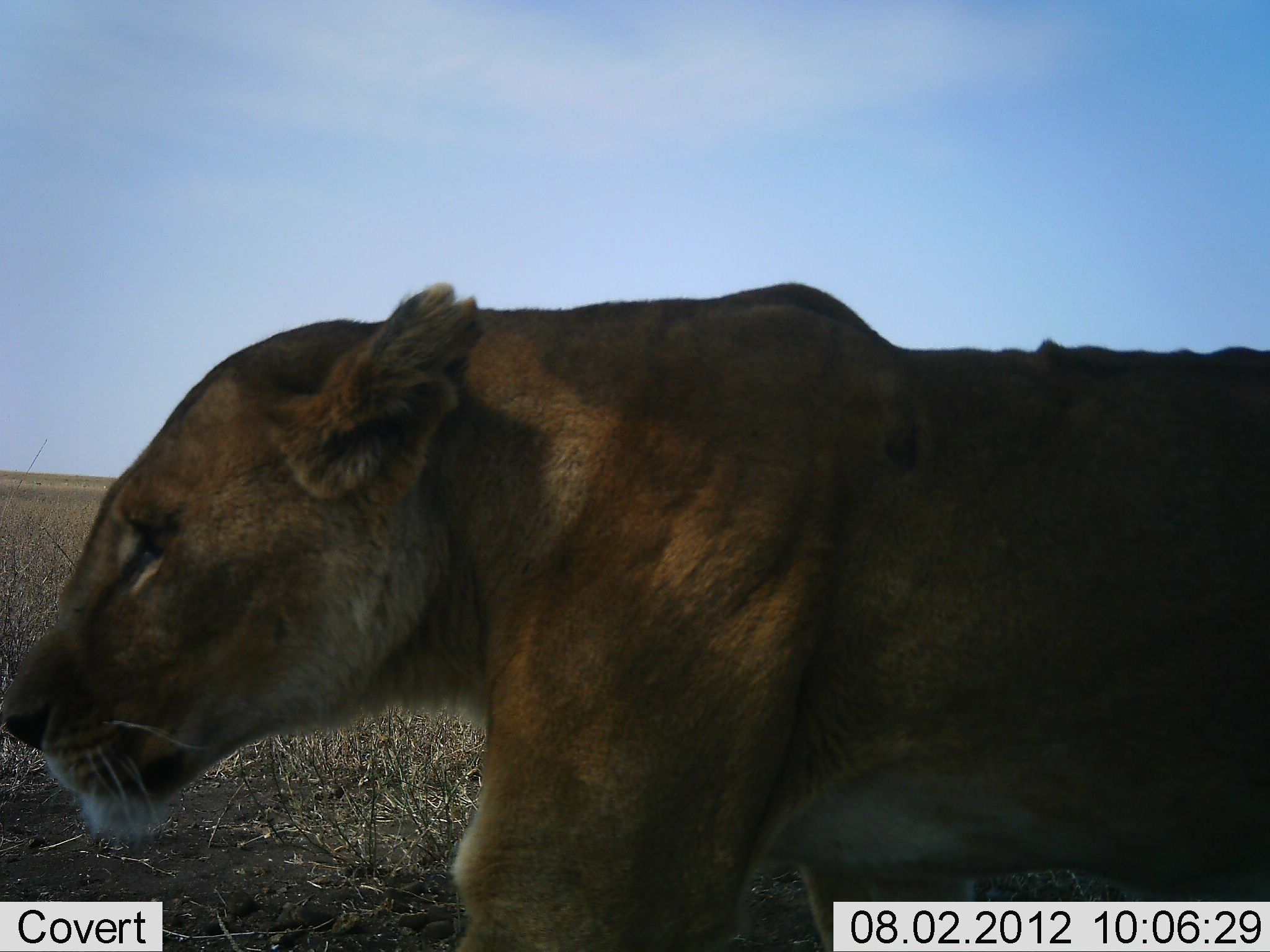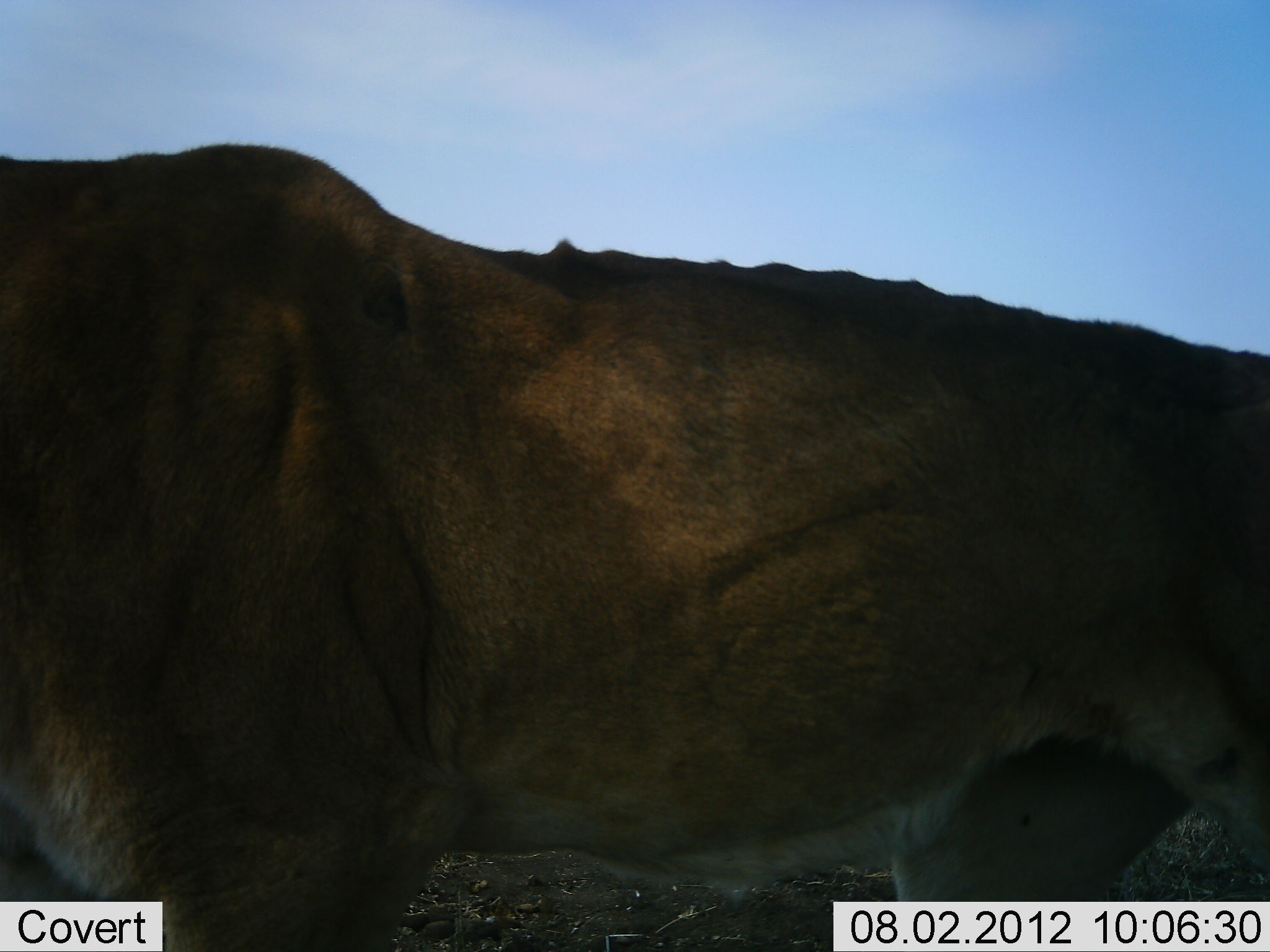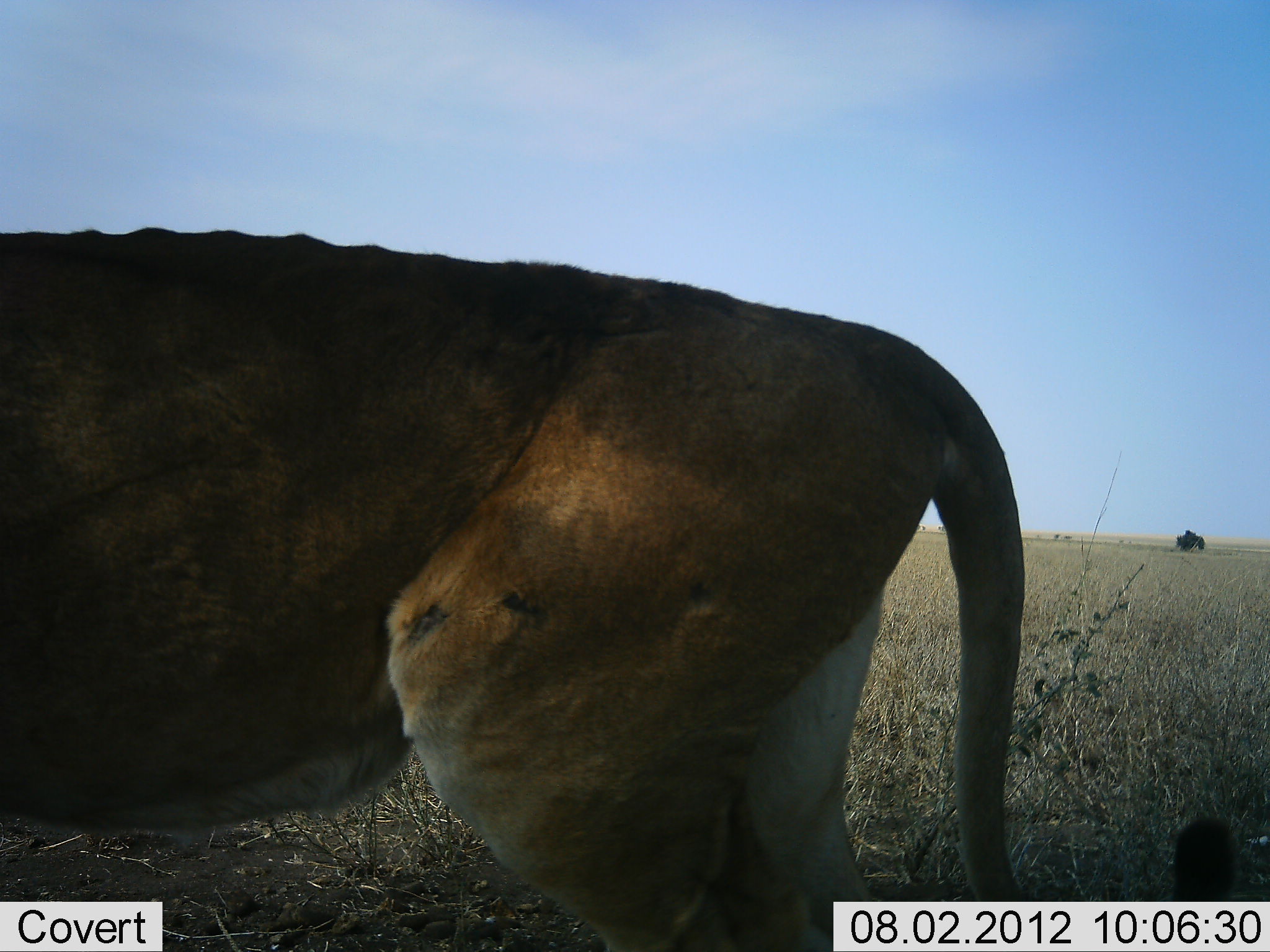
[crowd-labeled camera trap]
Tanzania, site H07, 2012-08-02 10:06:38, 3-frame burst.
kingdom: Animalia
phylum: Chordata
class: Mammalia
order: Carnivora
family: Felidae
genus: Panthera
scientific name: Panthera leo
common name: lion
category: lionfemale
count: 1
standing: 0%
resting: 0%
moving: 100%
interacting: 0%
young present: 0%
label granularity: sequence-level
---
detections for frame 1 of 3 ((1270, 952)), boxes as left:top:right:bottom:
animal: 0:278:1269:951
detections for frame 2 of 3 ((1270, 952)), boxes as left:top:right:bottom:
animal: 0:141:1269:952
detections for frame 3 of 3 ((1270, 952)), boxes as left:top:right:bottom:
animal: 0:229:1241:951